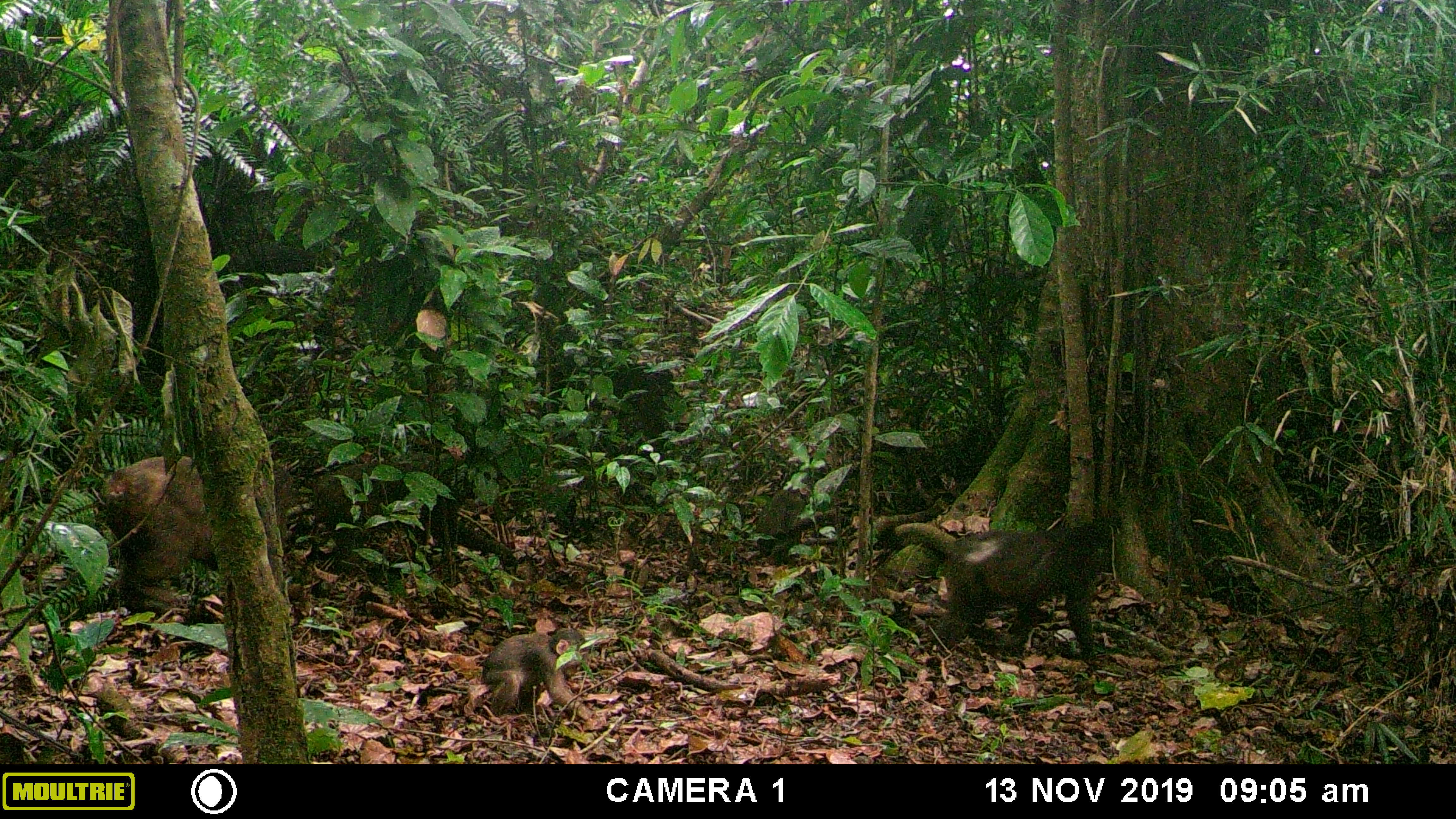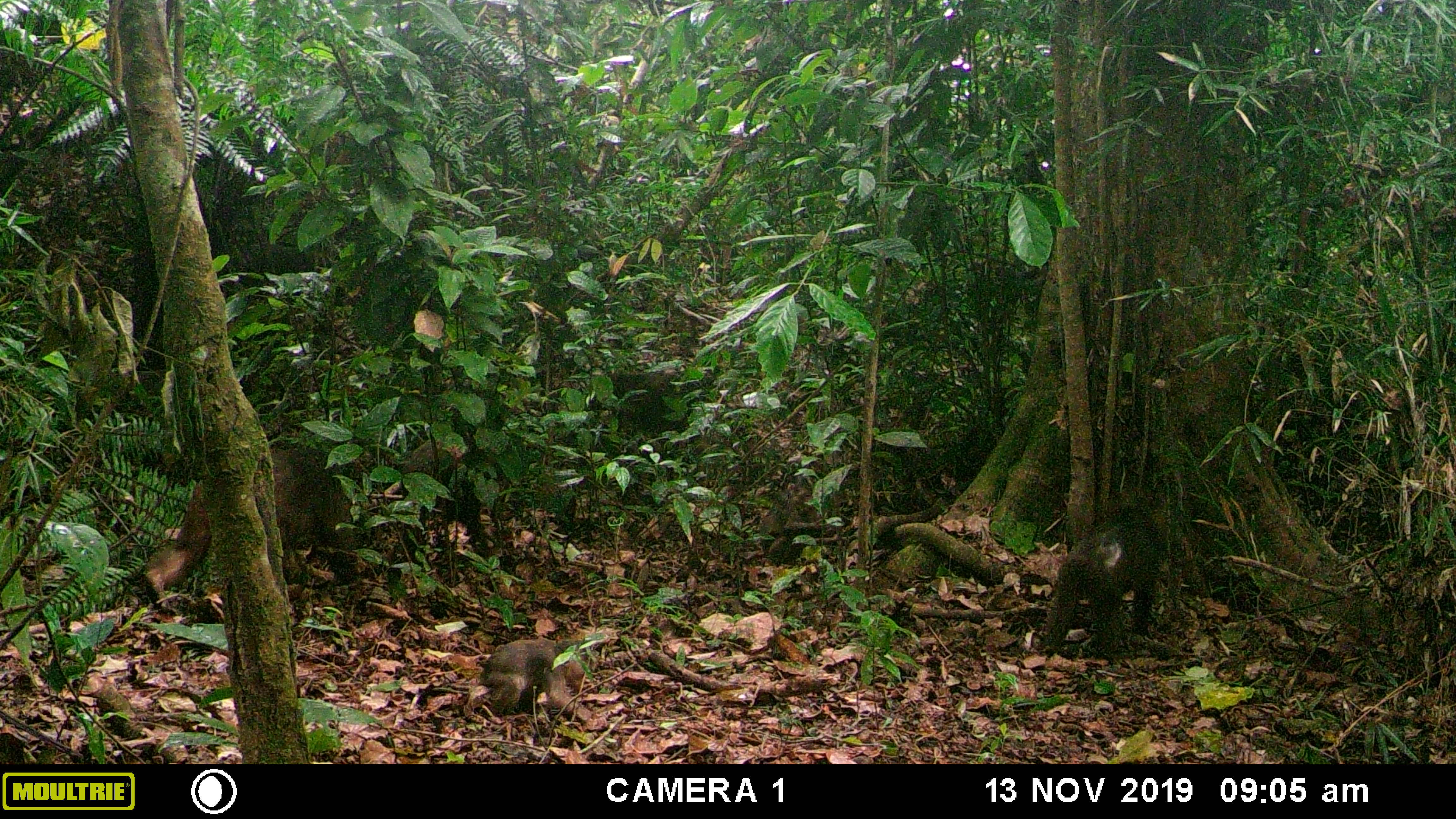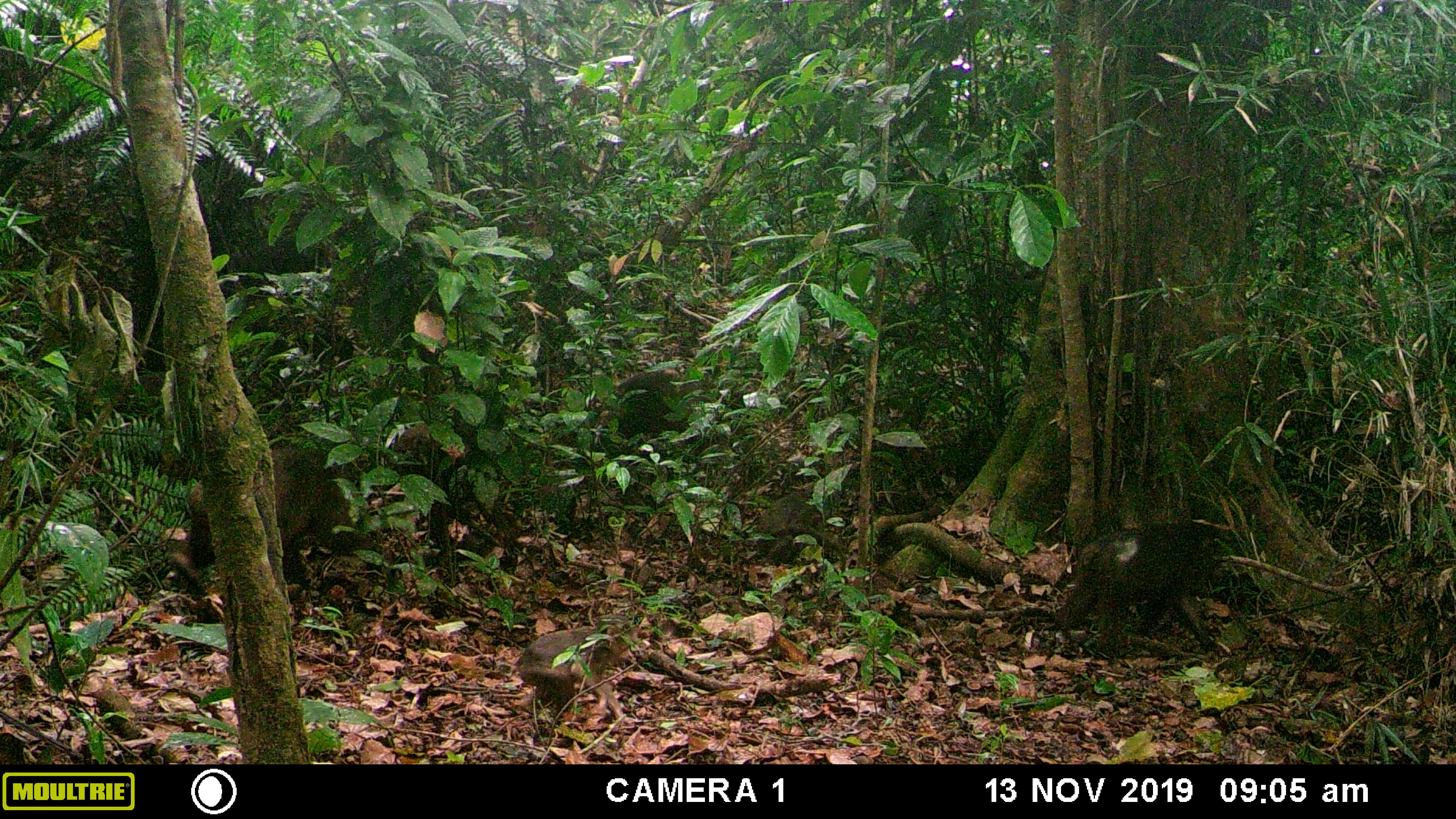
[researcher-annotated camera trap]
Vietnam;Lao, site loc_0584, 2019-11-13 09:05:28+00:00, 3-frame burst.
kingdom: Animalia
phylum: Chordata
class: Mammalia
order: Primates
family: Cercopithecidae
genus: Macaca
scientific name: Macaca arctoides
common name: stump-tailed macaque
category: stump tailed macaque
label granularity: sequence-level